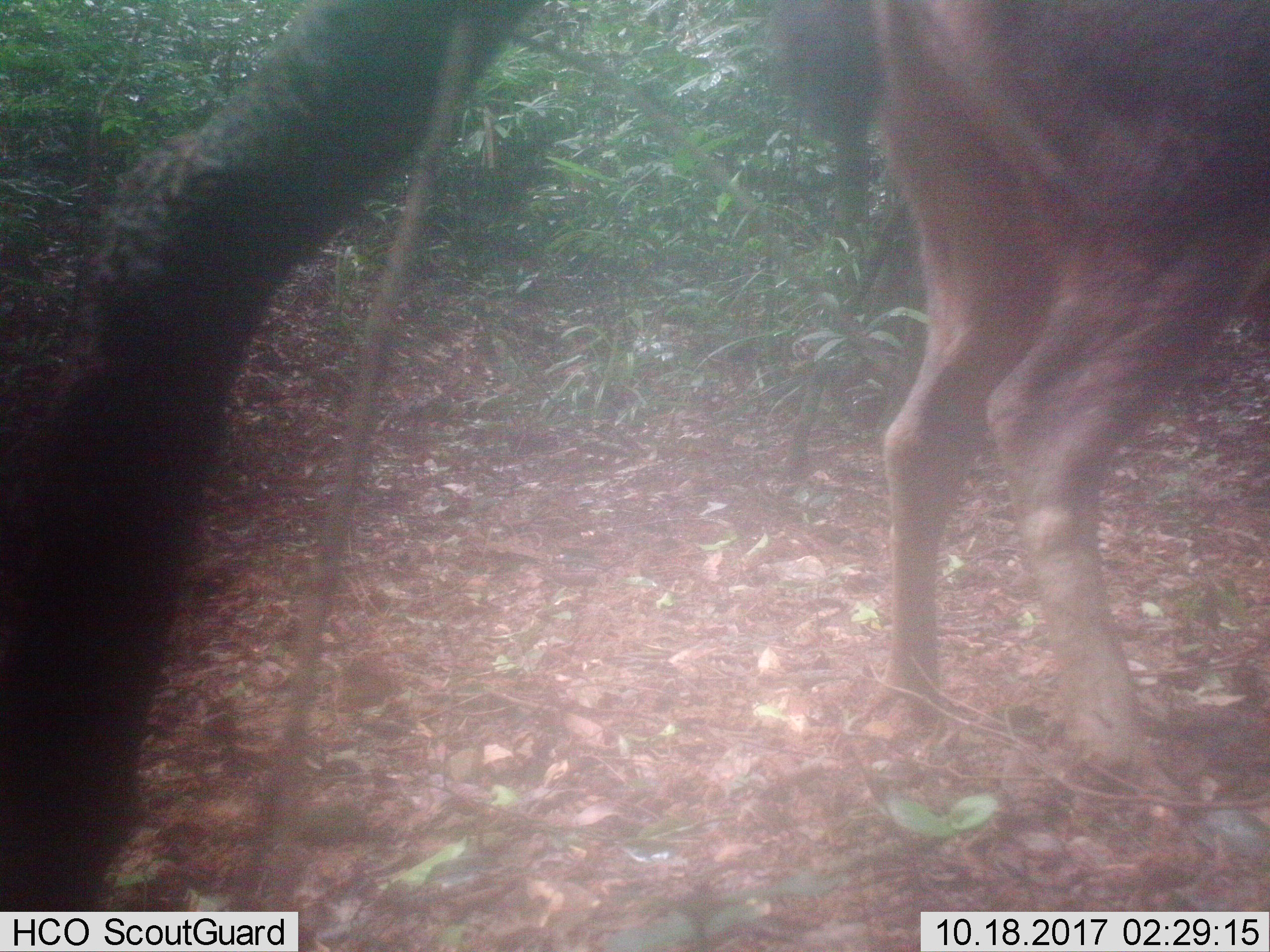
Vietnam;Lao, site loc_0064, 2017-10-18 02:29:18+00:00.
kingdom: Animalia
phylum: Chordata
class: Mammalia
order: Artiodactyla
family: Cervidae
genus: Rusa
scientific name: Rusa unicolor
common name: sambar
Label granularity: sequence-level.